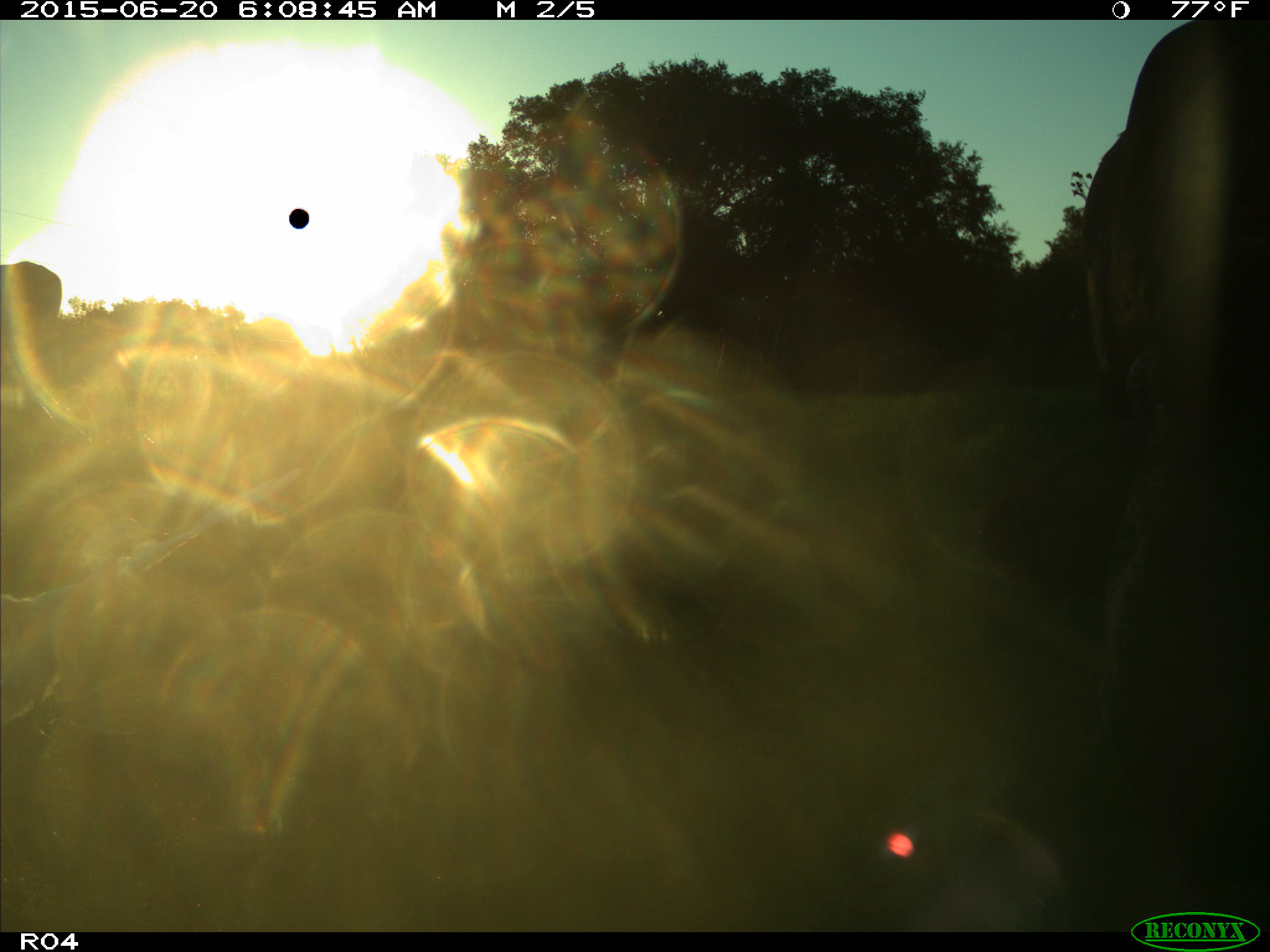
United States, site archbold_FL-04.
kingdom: Animalia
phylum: Chordata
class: Mammalia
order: Artiodactyla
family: Bovidae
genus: Bos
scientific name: Bos taurus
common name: domestic cow